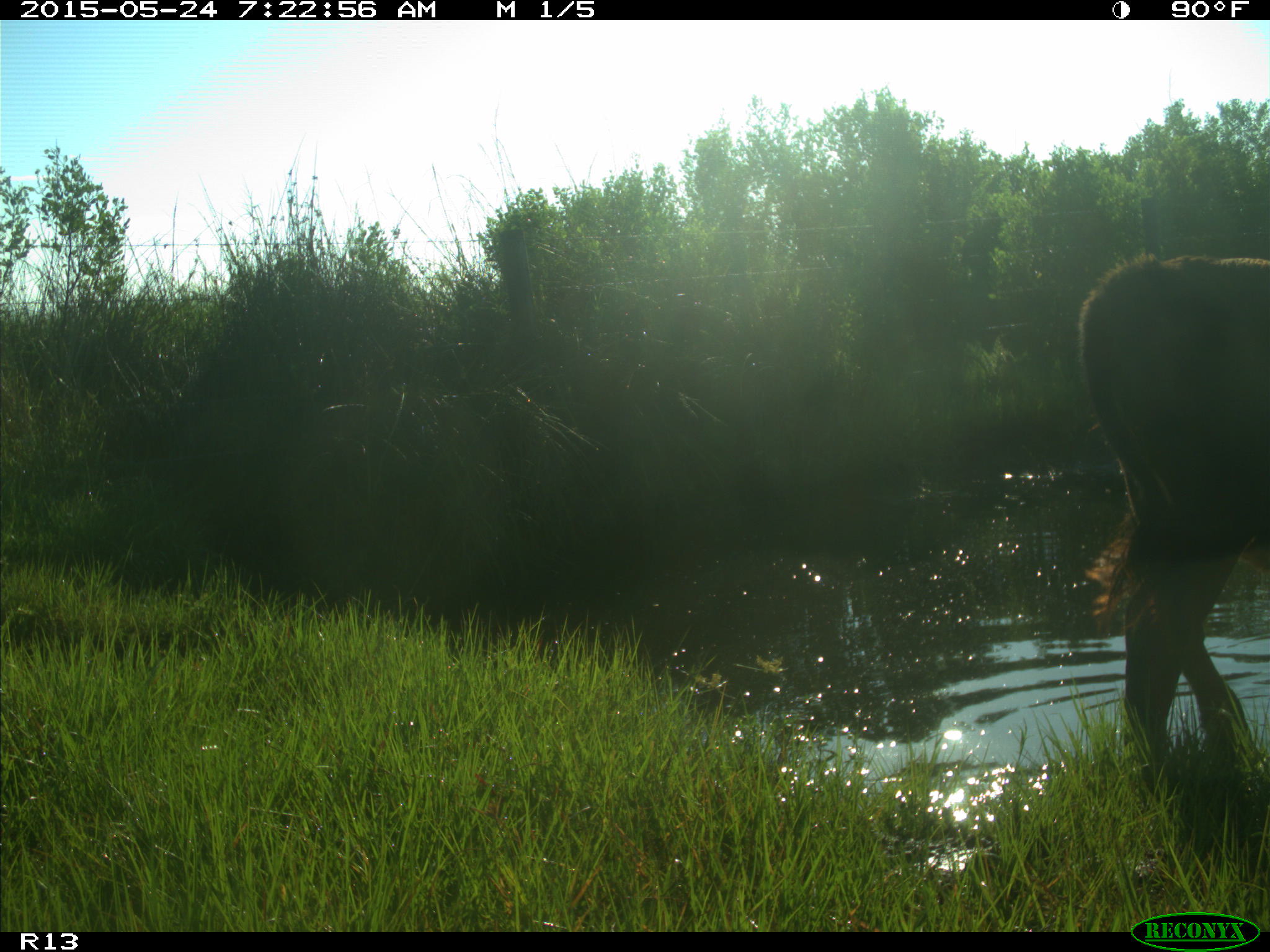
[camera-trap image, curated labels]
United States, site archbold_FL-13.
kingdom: Animalia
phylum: Chordata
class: Mammalia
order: Artiodactyla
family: Bovidae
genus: Bos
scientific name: Bos taurus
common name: domestic cow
Bos taurus (domestic cow).